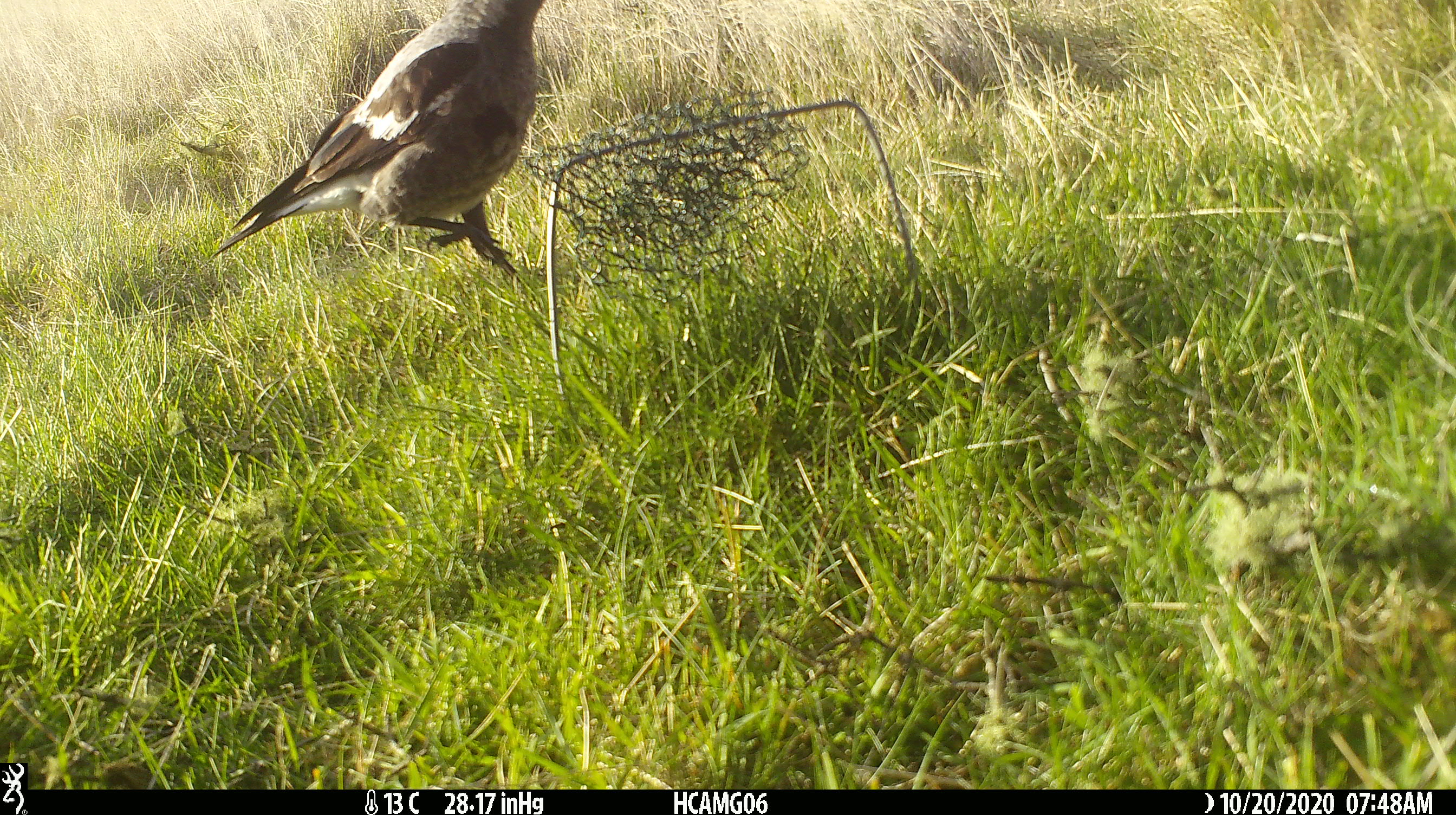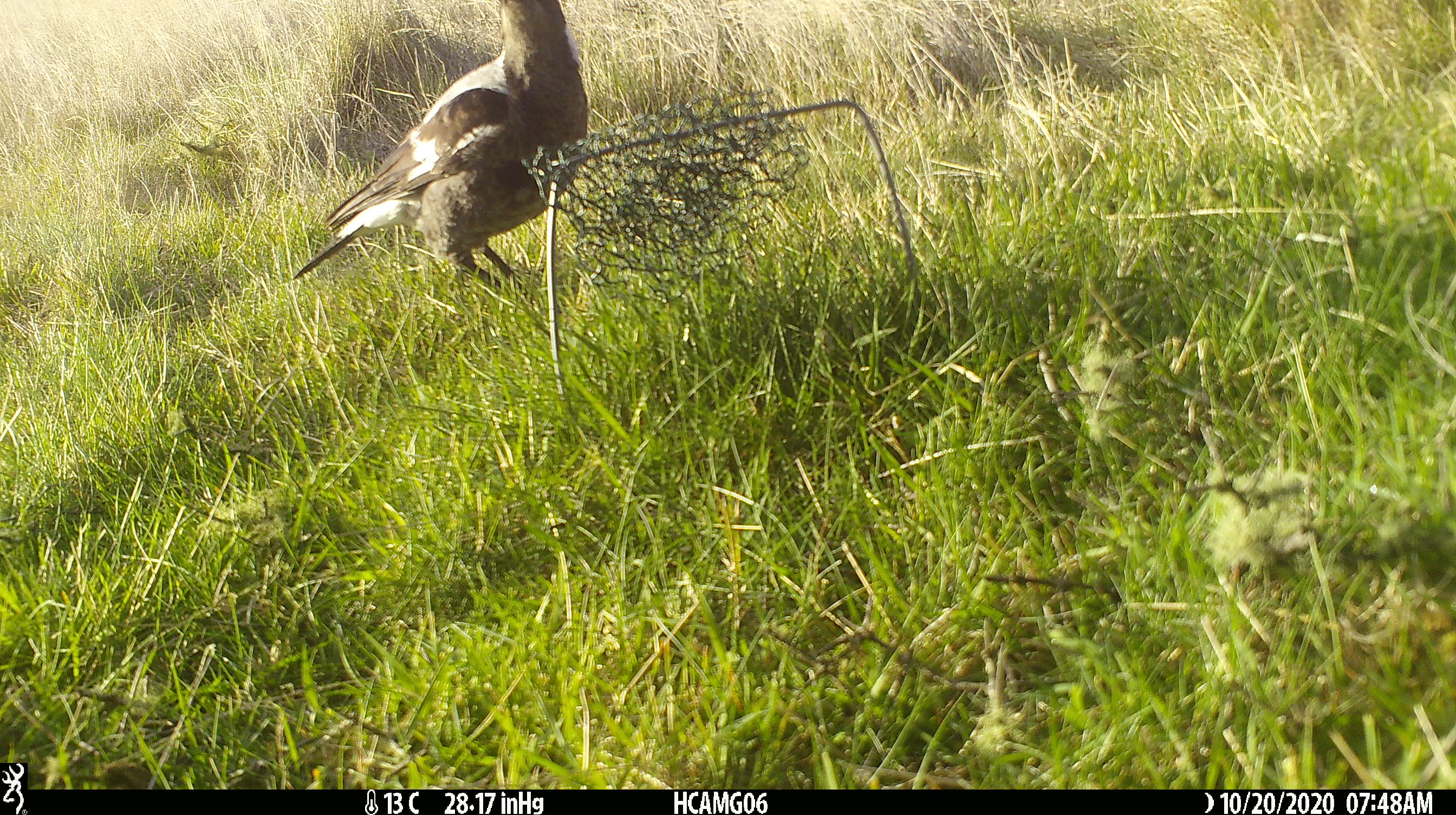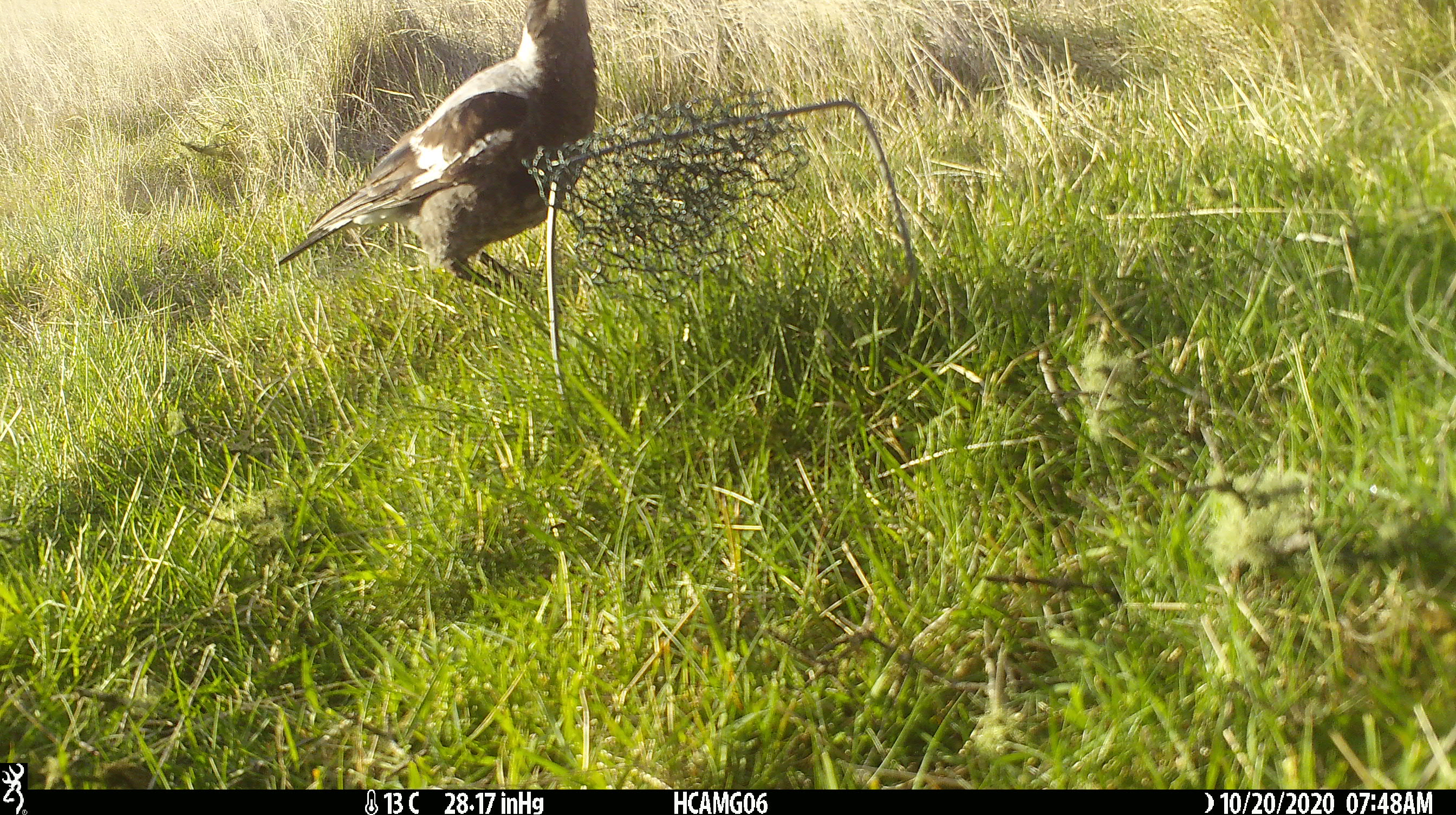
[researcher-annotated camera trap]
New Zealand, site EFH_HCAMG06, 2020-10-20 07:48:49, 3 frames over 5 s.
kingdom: Animalia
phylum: Chordata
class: Aves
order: Passeriformes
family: Artamidae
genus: Gymnorhina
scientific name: Gymnorhina tibicen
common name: australian magpie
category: magpie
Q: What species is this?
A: Magpie (australian magpie) (Gymnorhina tibicen).